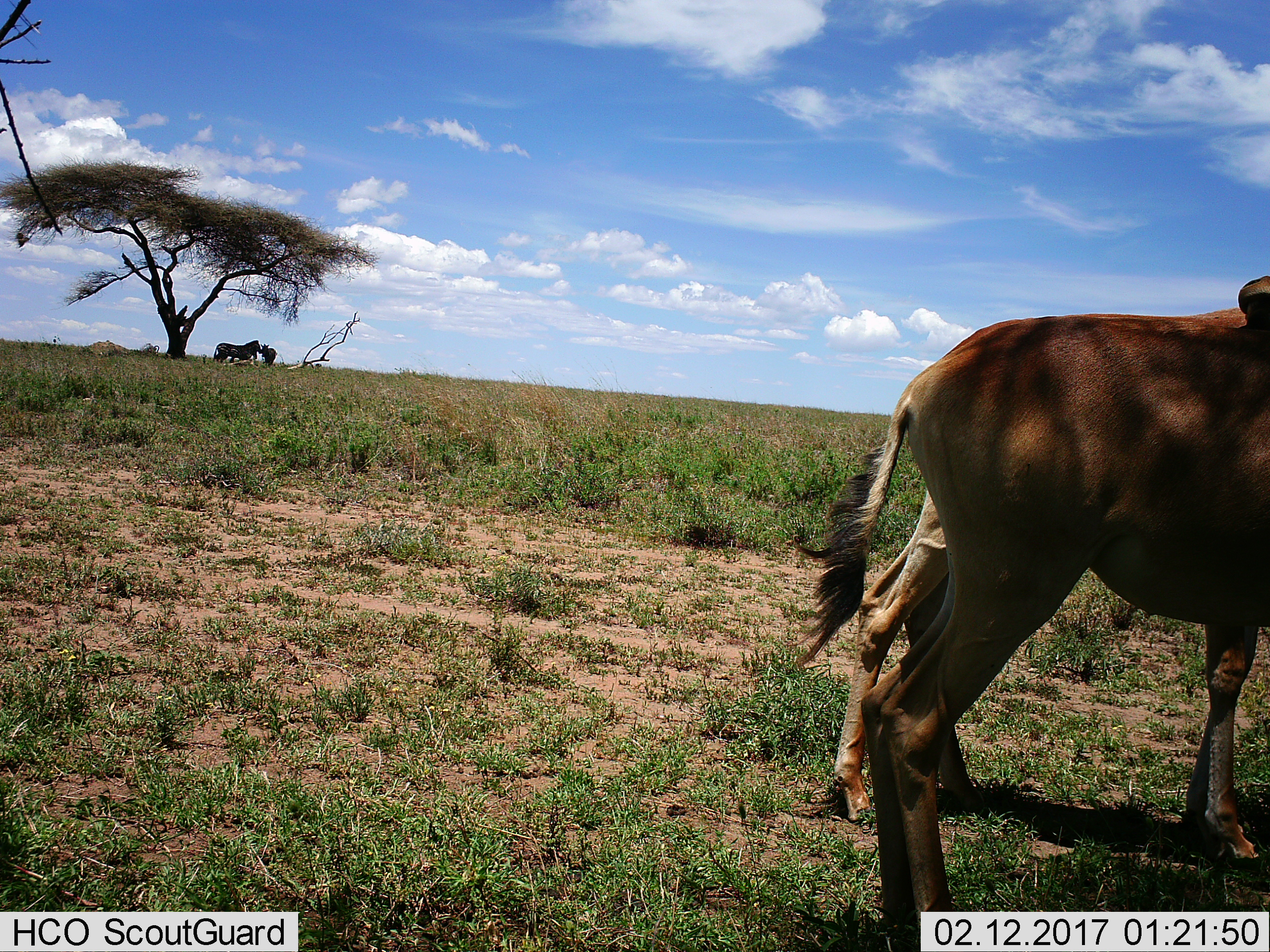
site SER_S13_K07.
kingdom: Animalia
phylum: Chordata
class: Mammalia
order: Perissodactyla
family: Equidae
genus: Equus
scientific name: Equus quagga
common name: plains zebra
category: zebraplains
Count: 2.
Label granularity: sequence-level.